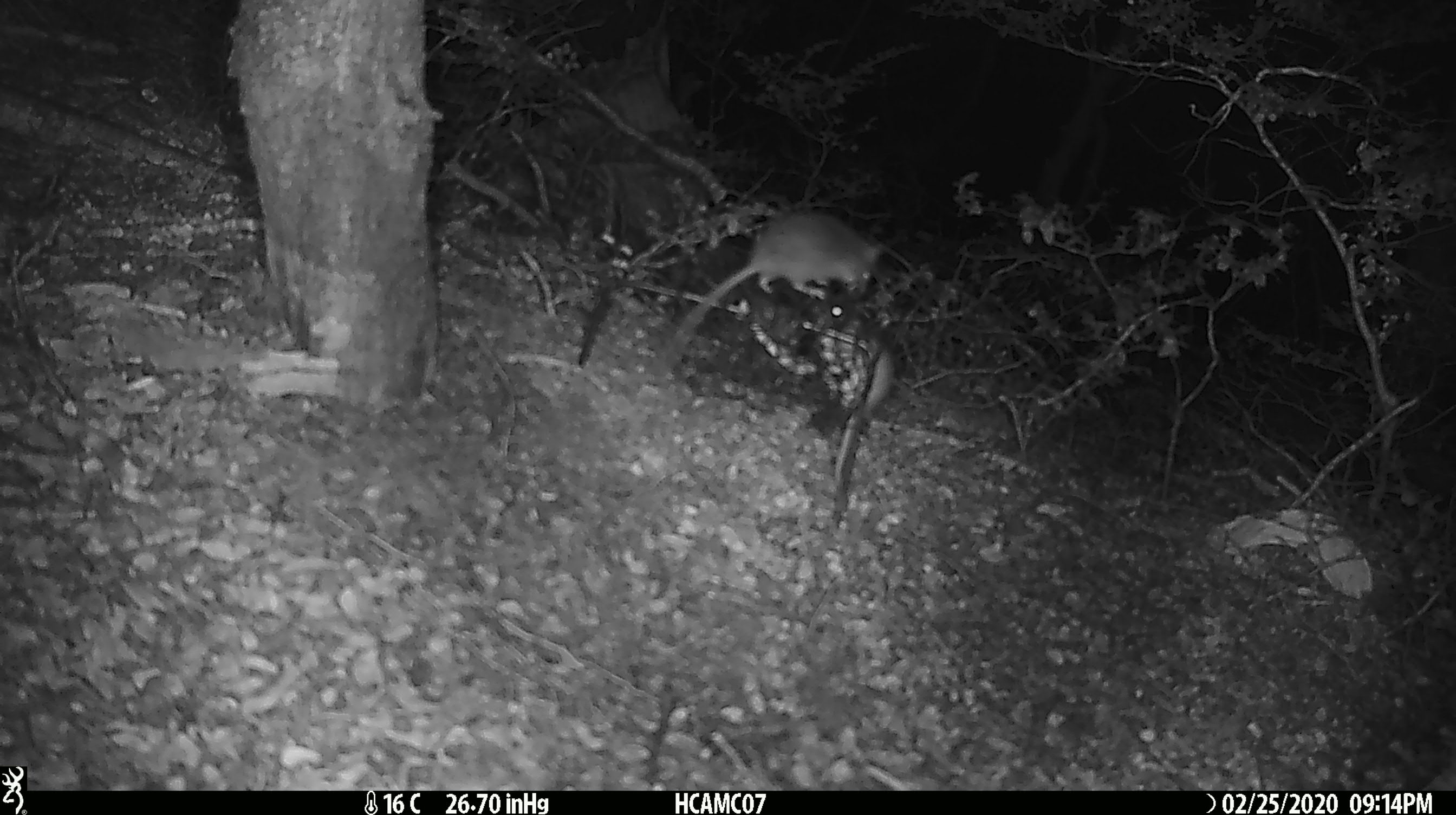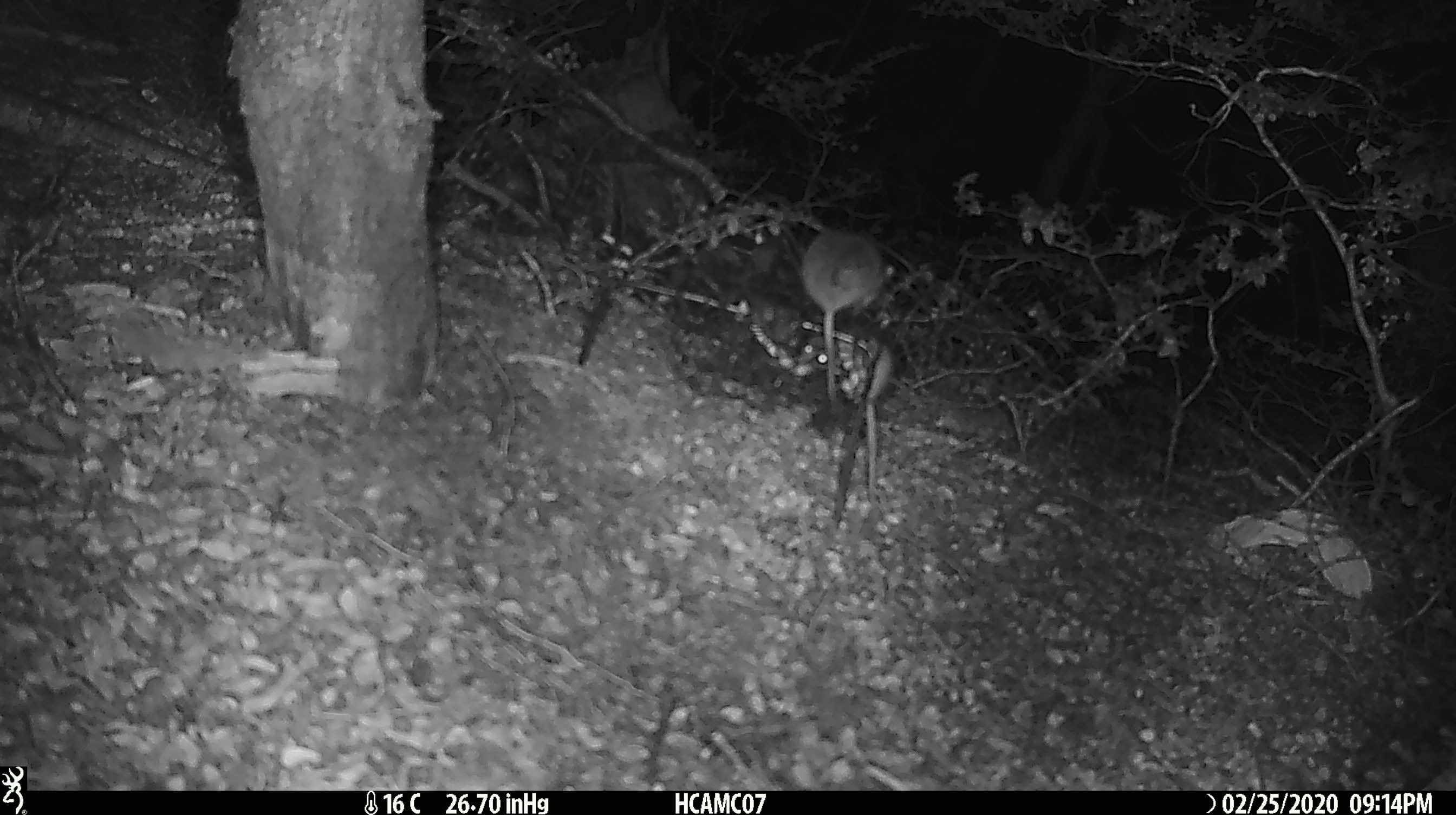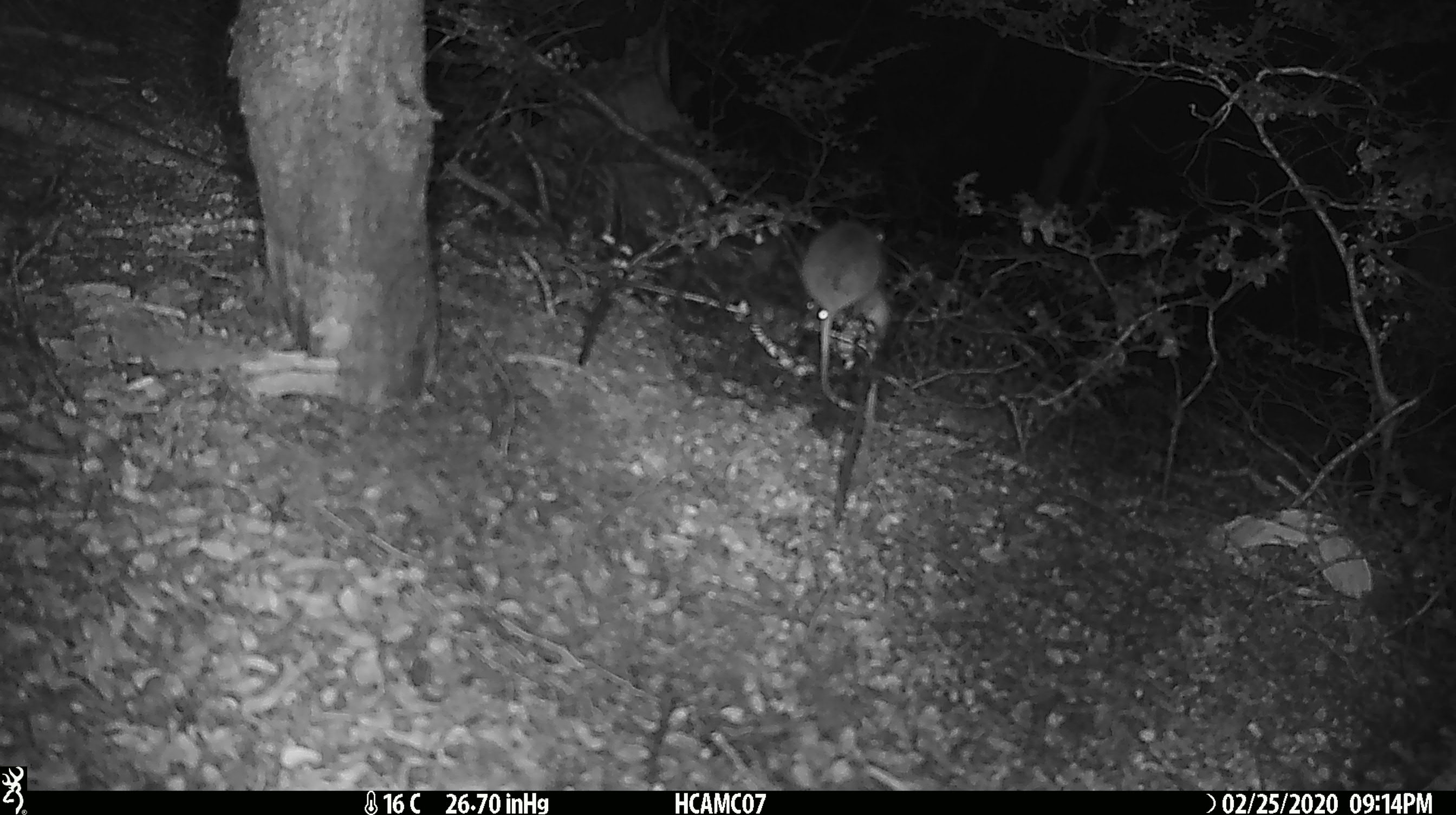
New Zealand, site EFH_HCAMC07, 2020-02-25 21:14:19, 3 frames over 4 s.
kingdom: Animalia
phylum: Chordata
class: Mammalia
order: Rodentia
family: Muridae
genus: Mus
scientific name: Mus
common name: mouse